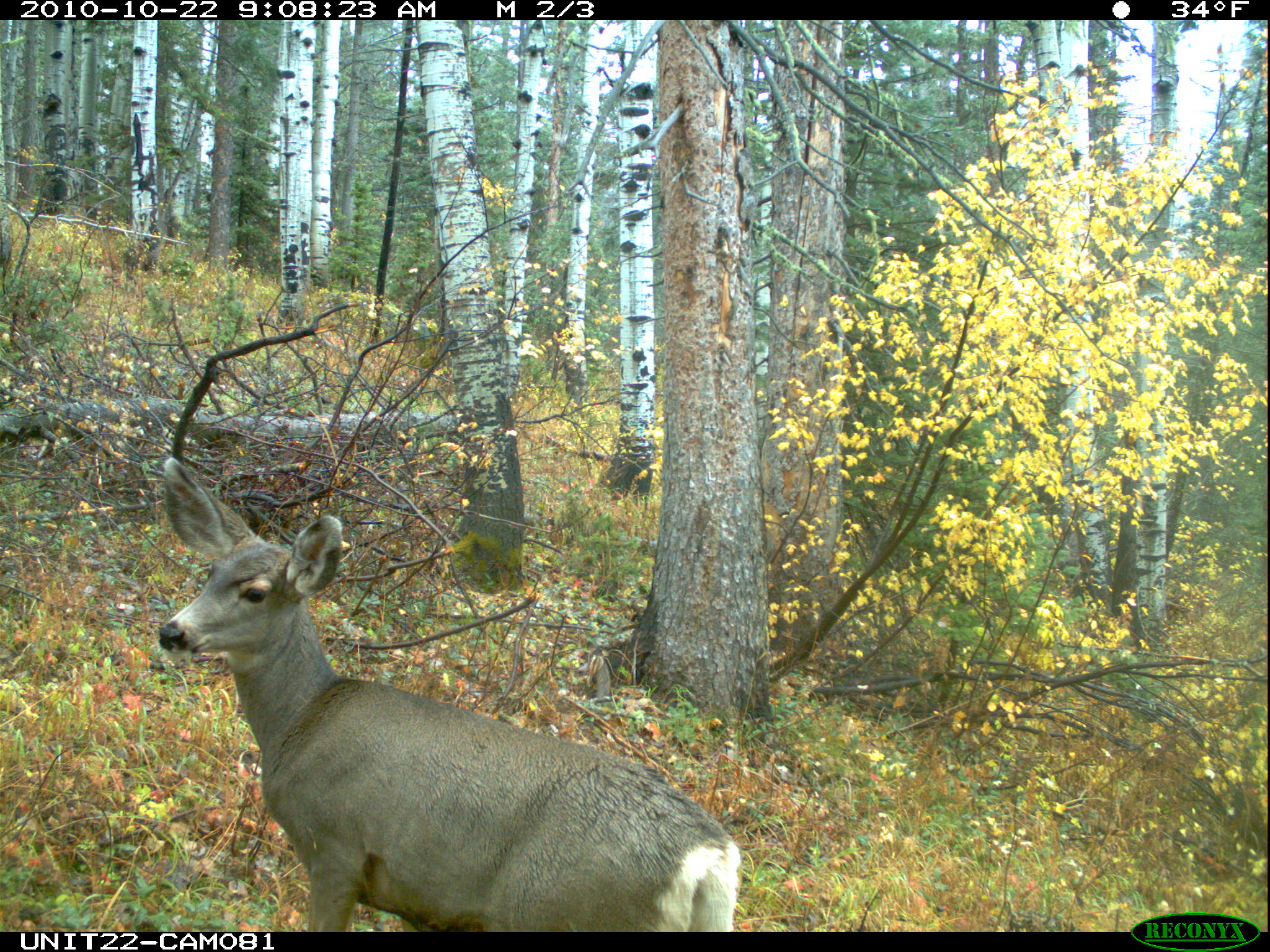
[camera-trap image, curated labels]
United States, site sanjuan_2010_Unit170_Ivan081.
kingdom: Animalia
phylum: Chordata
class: Mammalia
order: Artiodactyla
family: Cervidae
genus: Odocoileus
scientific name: Odocoileus hemionus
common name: mule deer